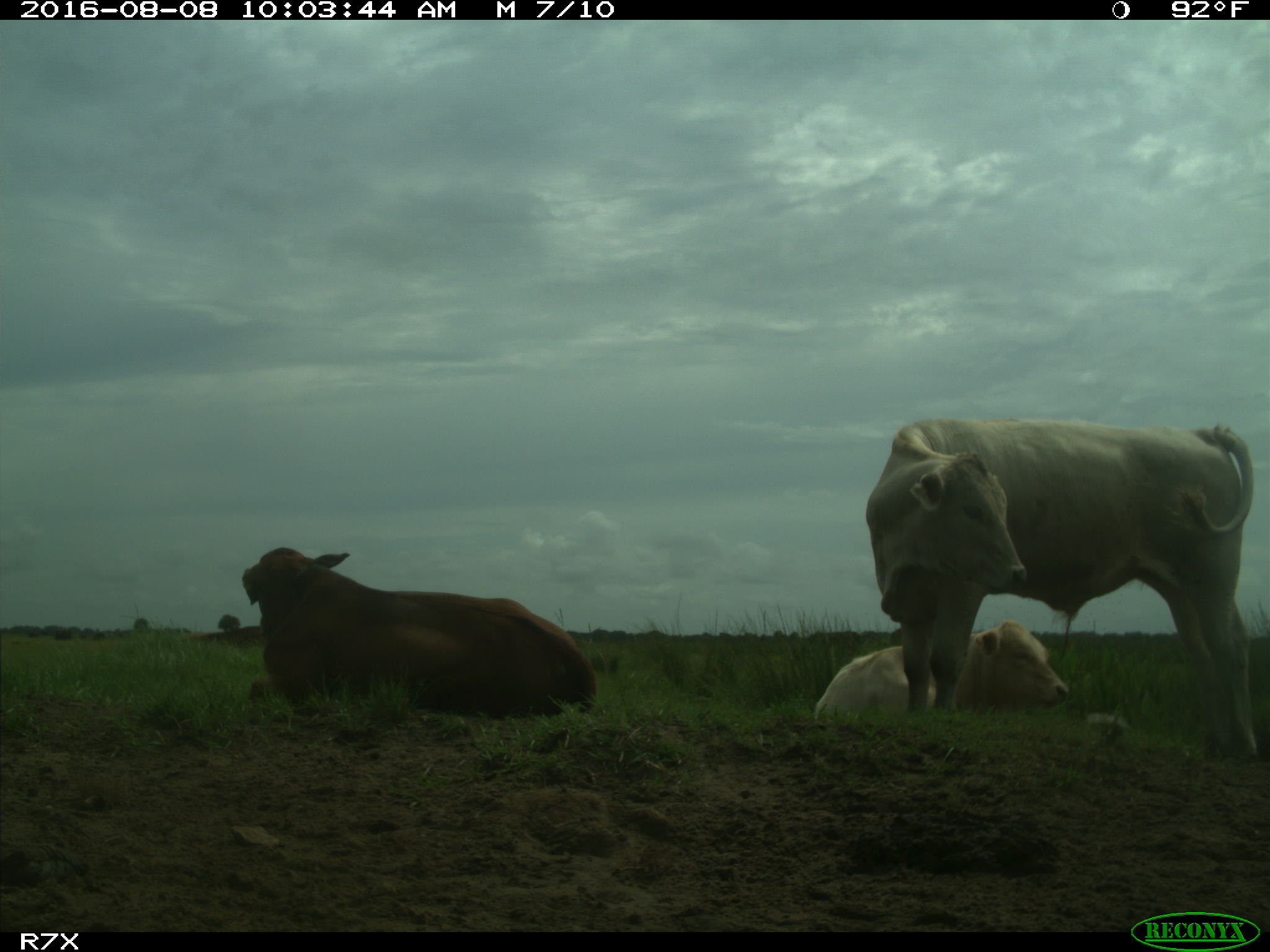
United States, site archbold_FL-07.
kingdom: Animalia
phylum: Chordata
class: Mammalia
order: Artiodactyla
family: Bovidae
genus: Bos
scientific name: Bos taurus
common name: domestic cow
Bos taurus (domestic cow).